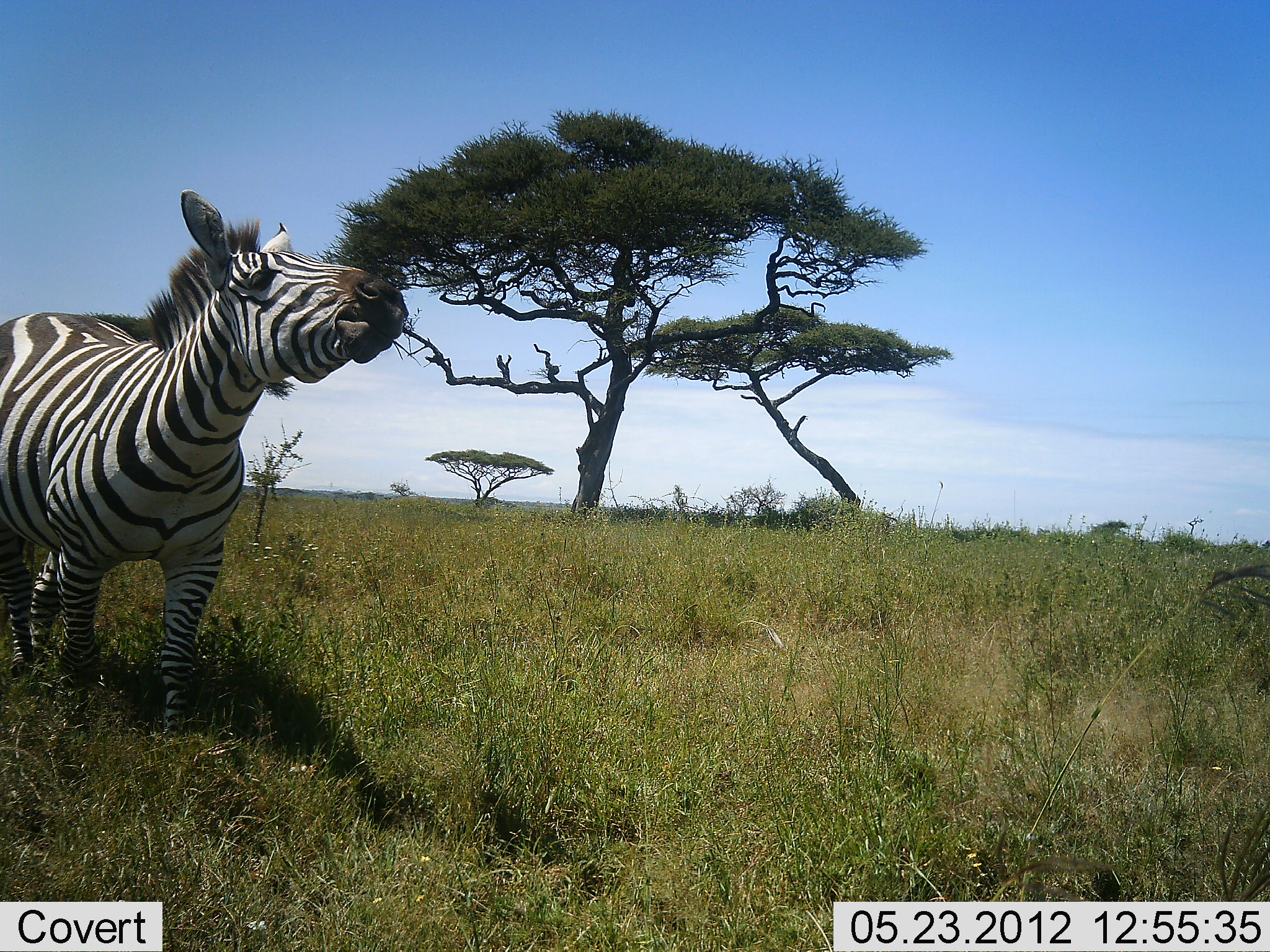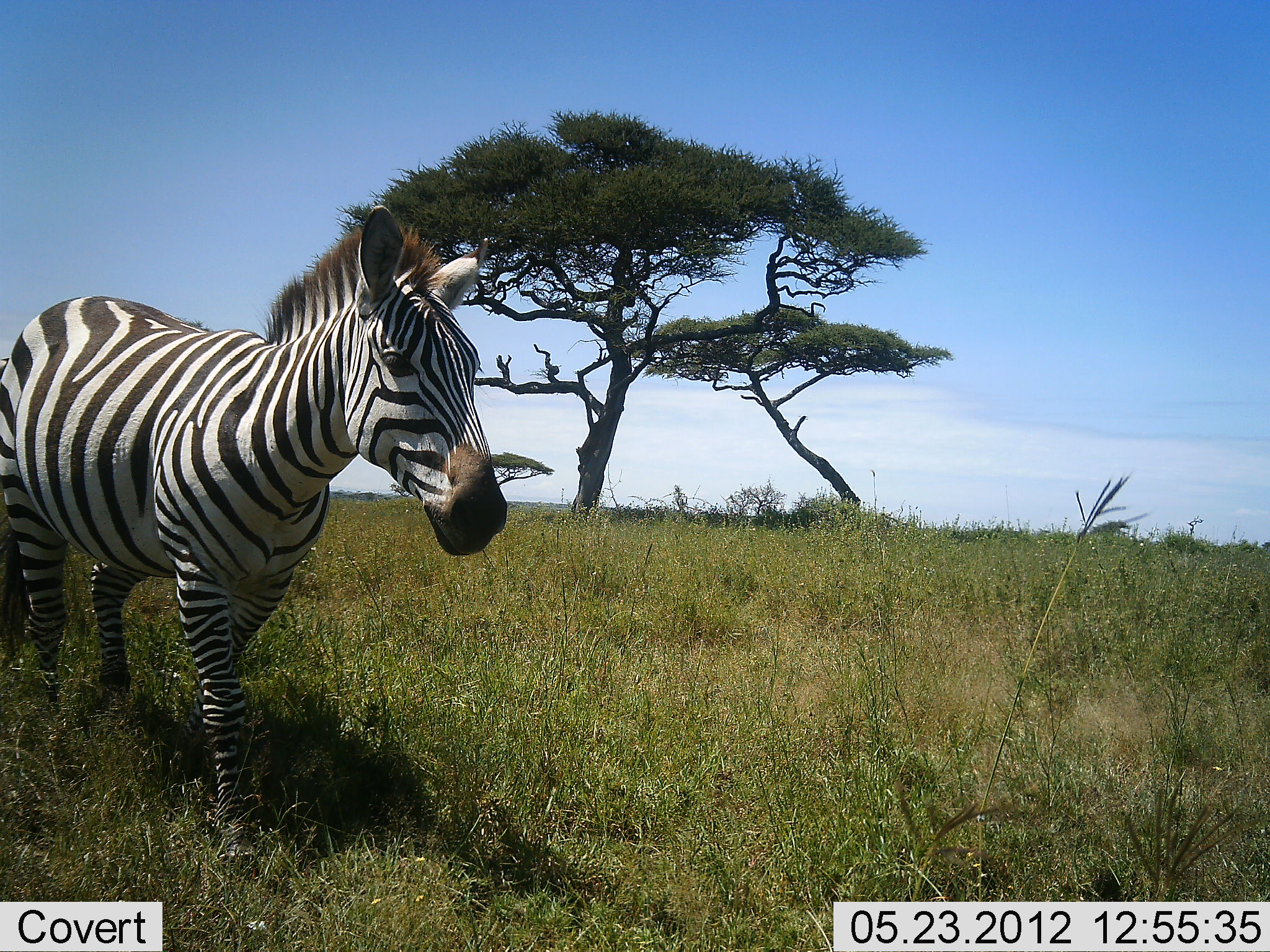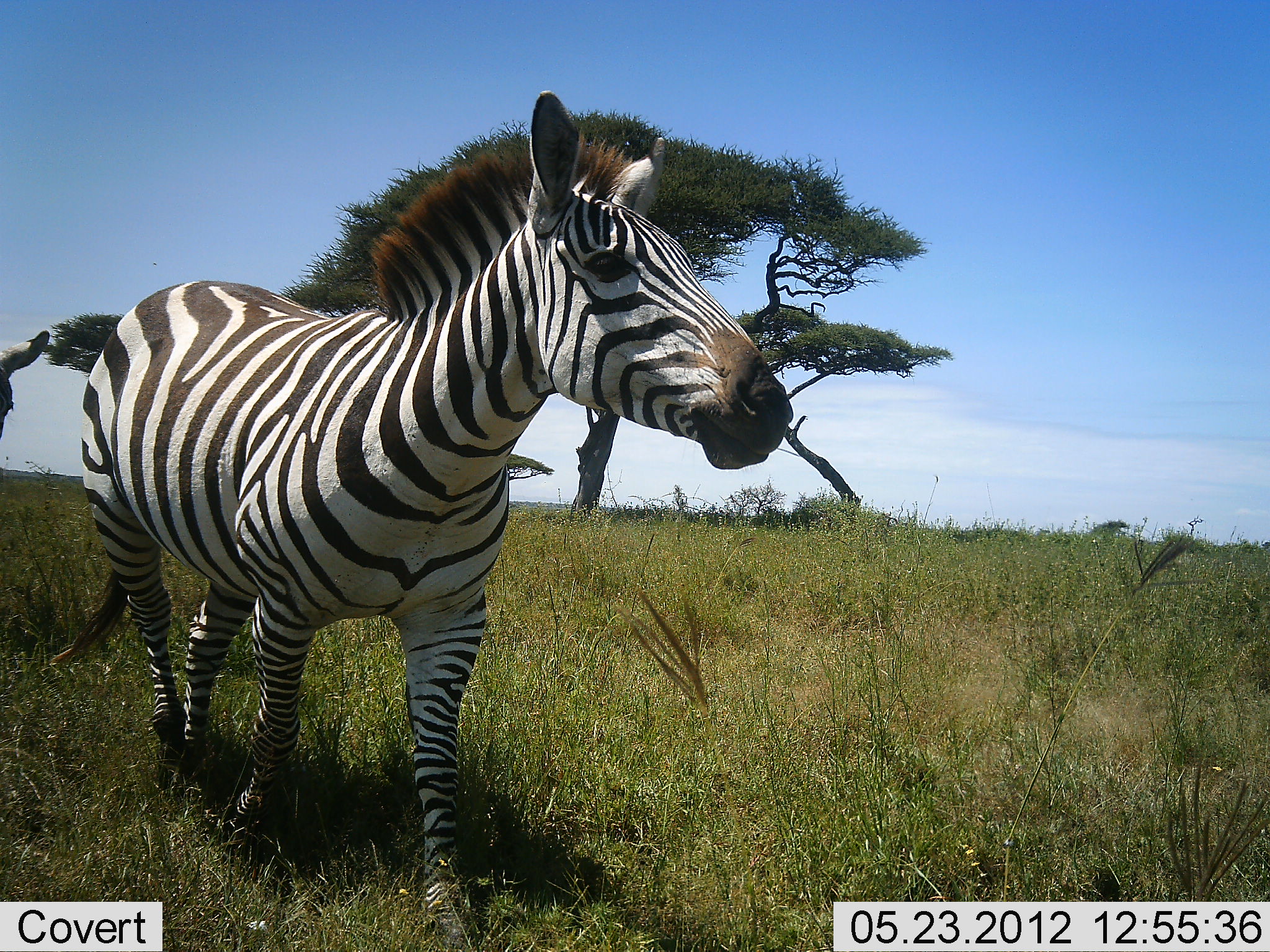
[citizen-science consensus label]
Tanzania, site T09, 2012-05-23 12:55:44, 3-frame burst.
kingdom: Animalia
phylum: Chordata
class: Mammalia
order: Perissodactyla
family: Equidae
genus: Equus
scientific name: Equus quagga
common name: plains zebra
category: zebra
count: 1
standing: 0%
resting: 0%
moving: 100%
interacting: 0%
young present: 0%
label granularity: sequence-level